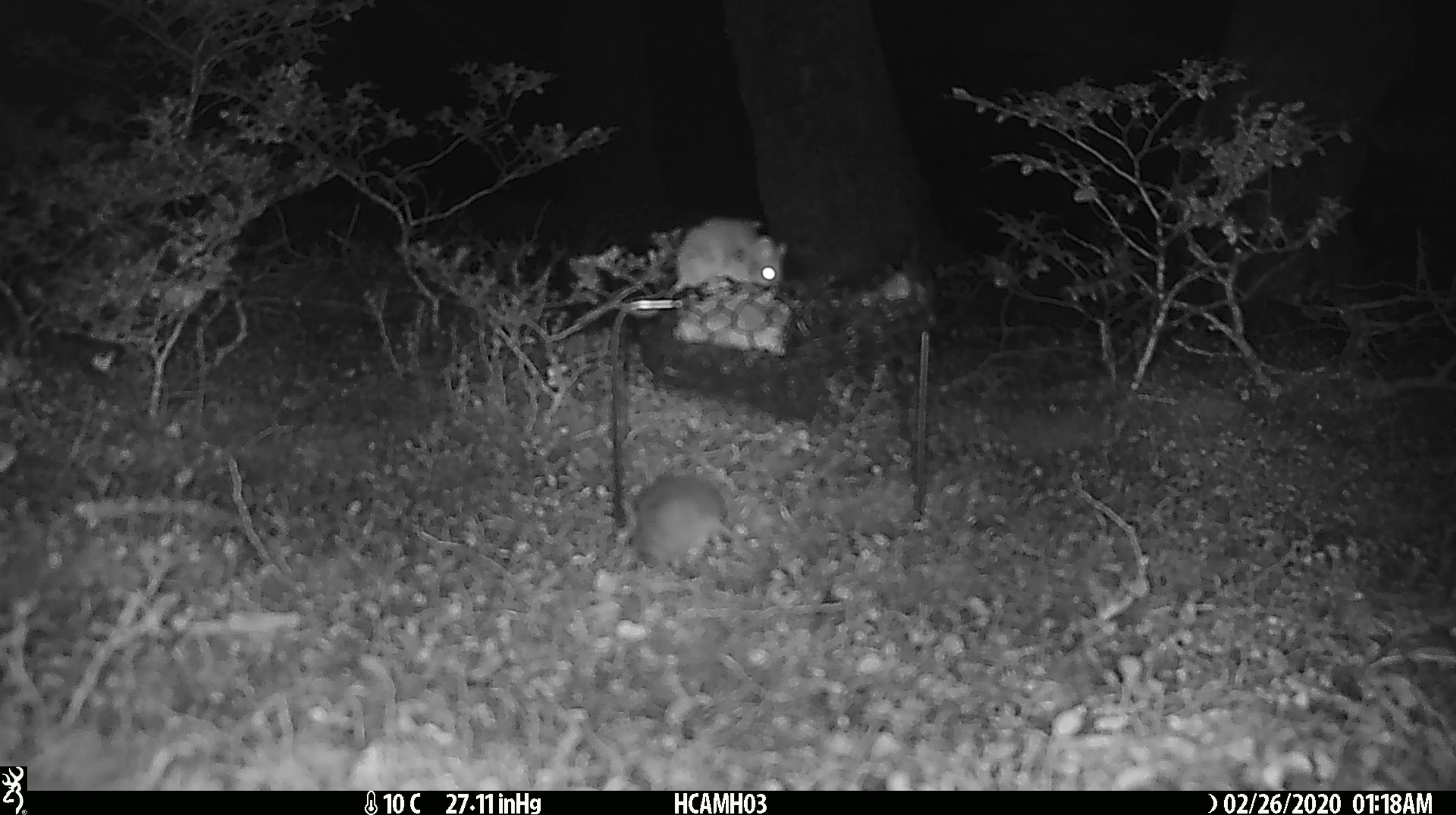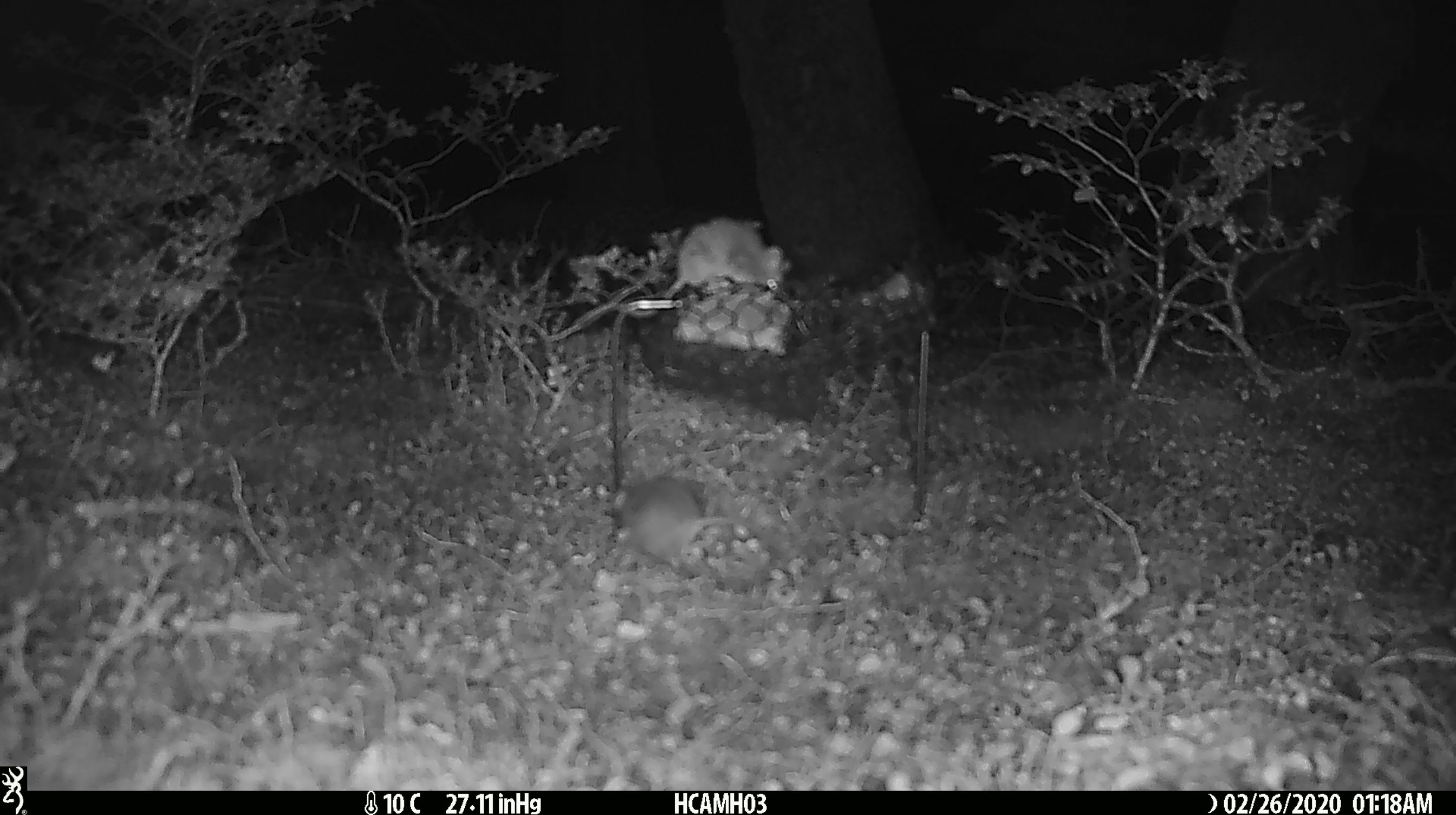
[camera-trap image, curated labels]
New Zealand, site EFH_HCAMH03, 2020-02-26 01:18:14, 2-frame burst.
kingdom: Animalia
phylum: Chordata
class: Mammalia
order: Rodentia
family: Muridae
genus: Mus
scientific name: Mus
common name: mouse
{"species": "mouse (Mus)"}